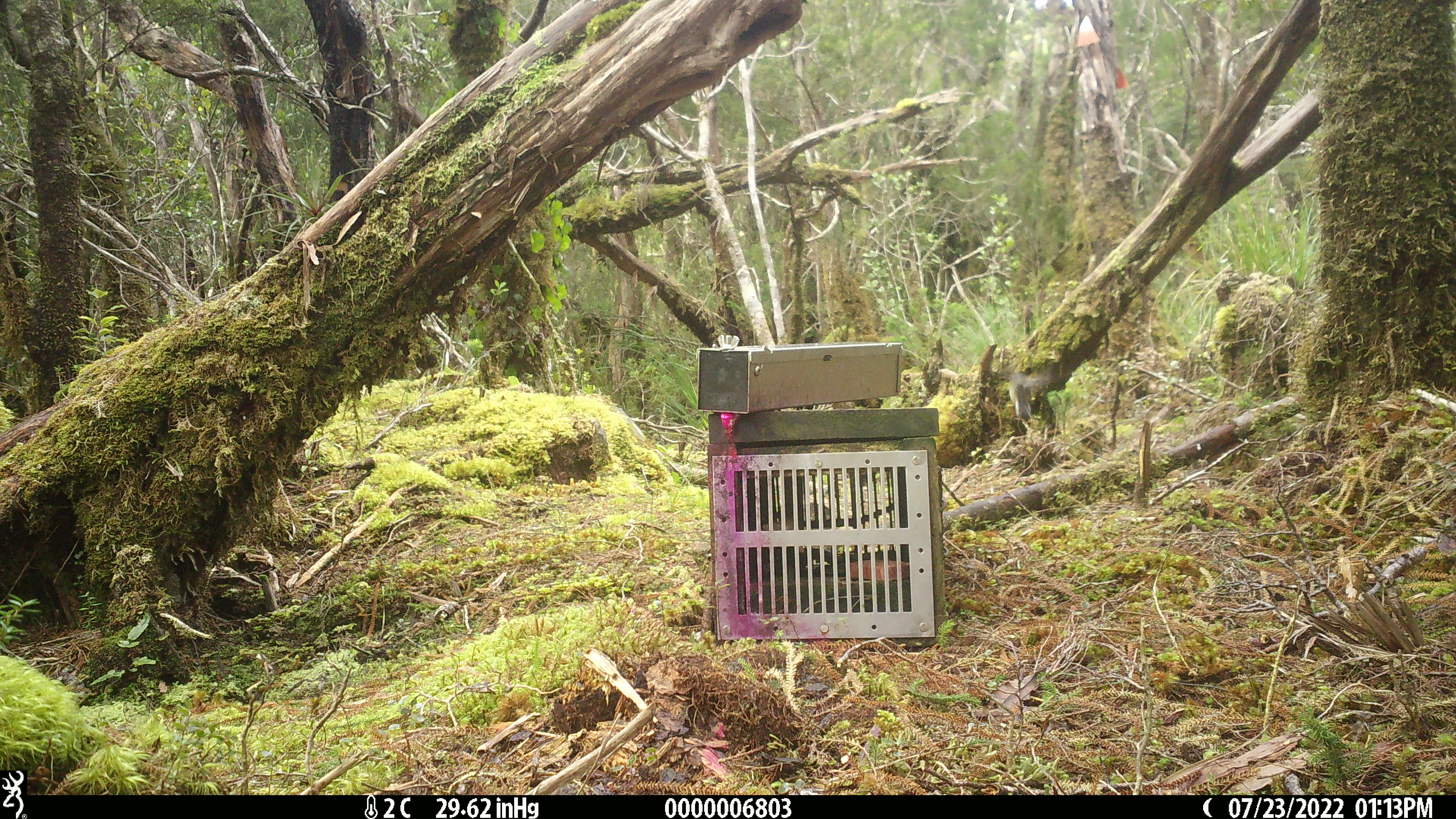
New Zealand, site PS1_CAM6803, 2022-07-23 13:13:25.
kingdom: Animalia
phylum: Chordata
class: Aves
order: Passeriformes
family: Petroicidae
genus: Petroica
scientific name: Petroica macrocephala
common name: tomtit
Tomtit (Petroica macrocephala).